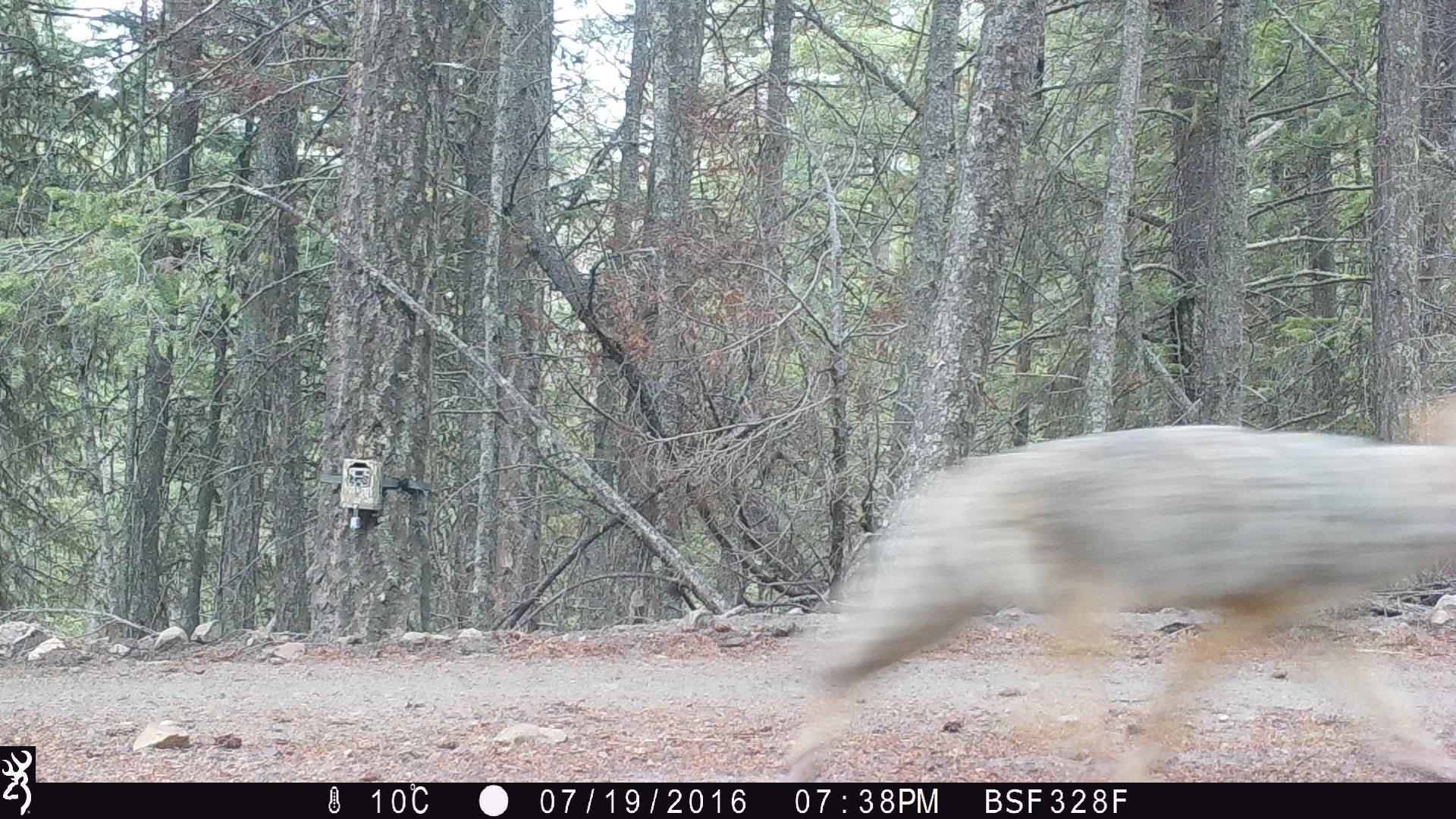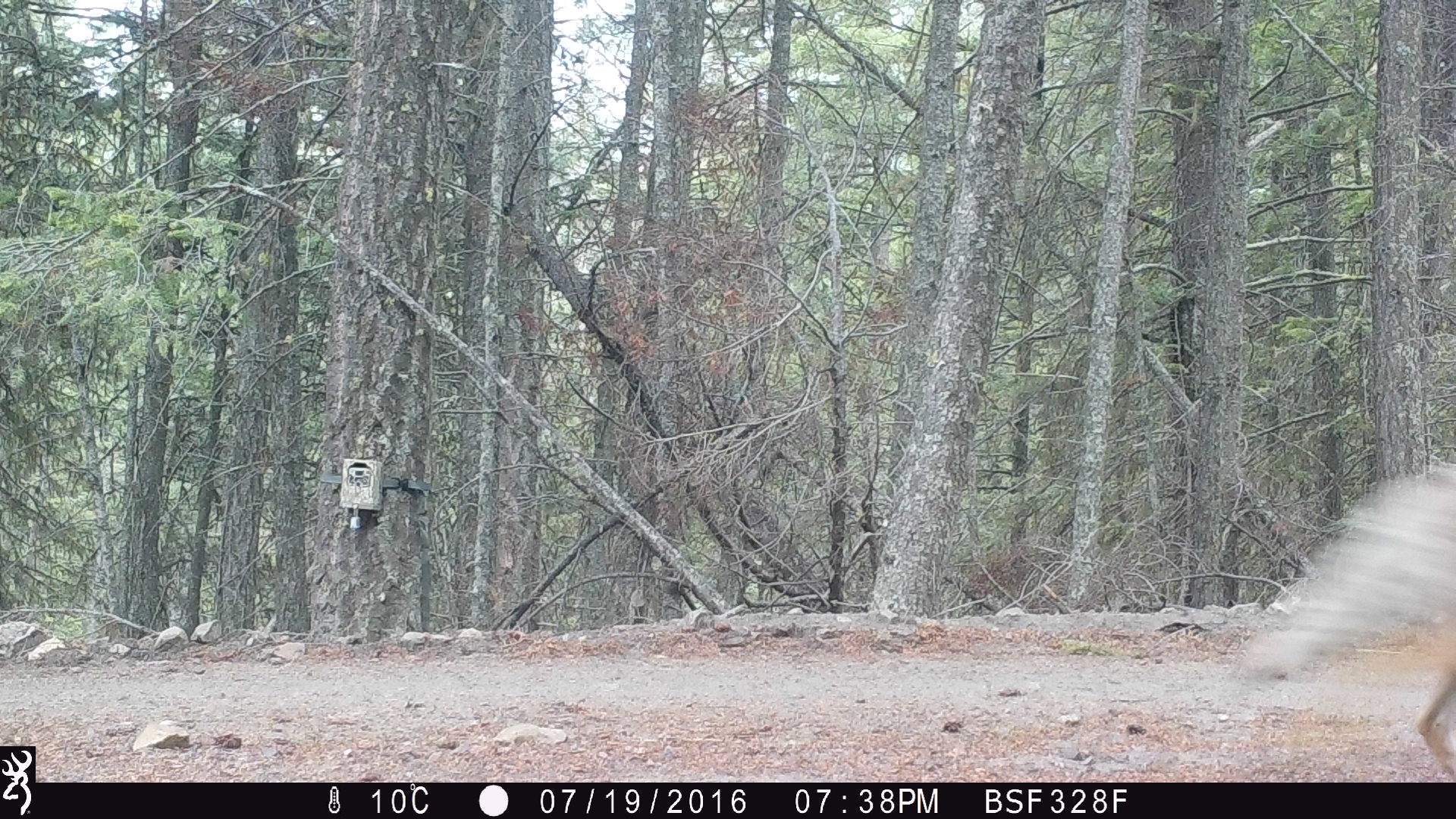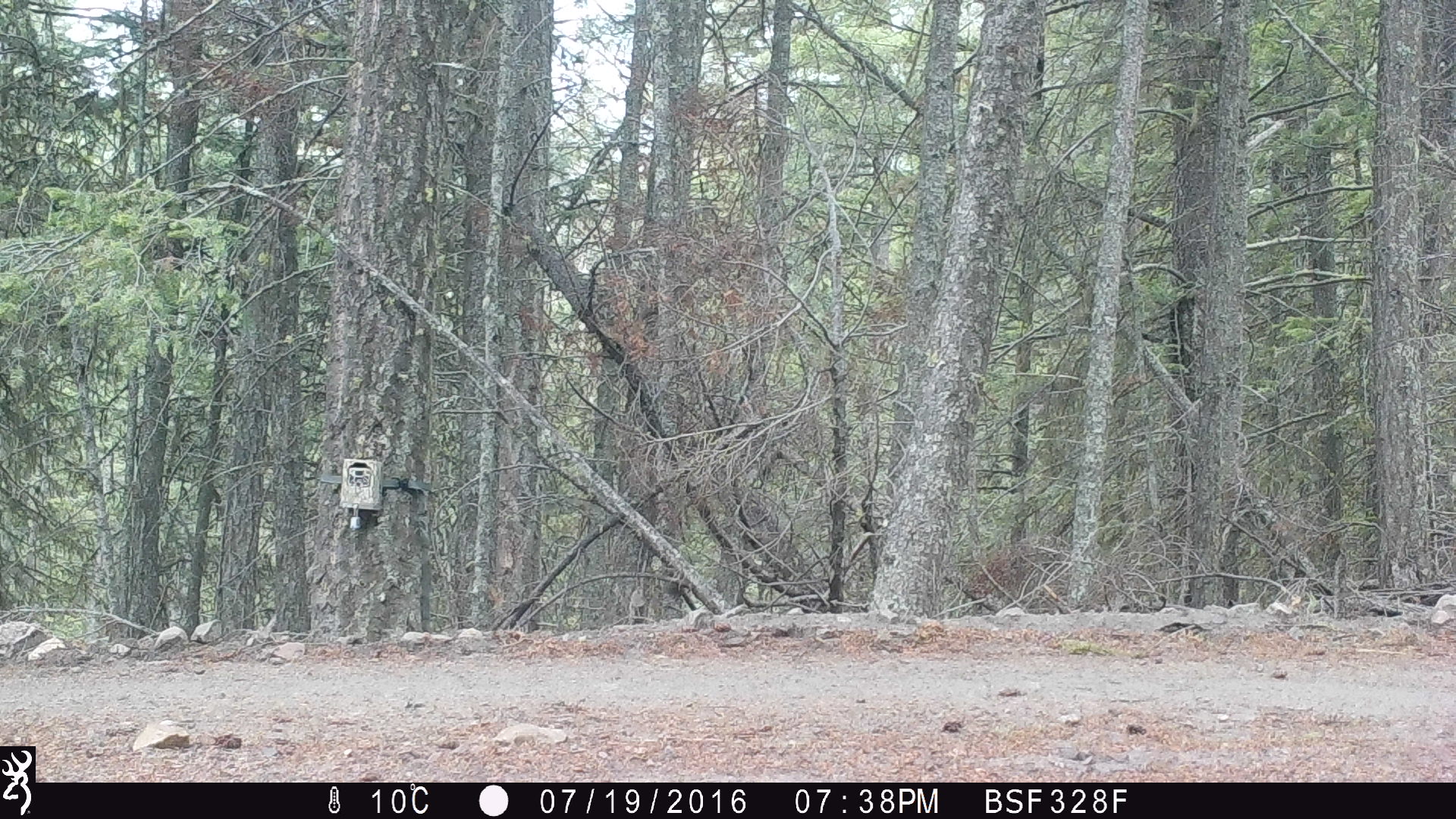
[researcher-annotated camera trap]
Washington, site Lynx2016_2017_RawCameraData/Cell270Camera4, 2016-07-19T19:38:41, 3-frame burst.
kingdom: Animalia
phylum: Chordata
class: Mammalia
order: Carnivora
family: Canidae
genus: Canis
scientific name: Canis latrans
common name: coyote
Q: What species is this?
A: Canis latrans (coyote).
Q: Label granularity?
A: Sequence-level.